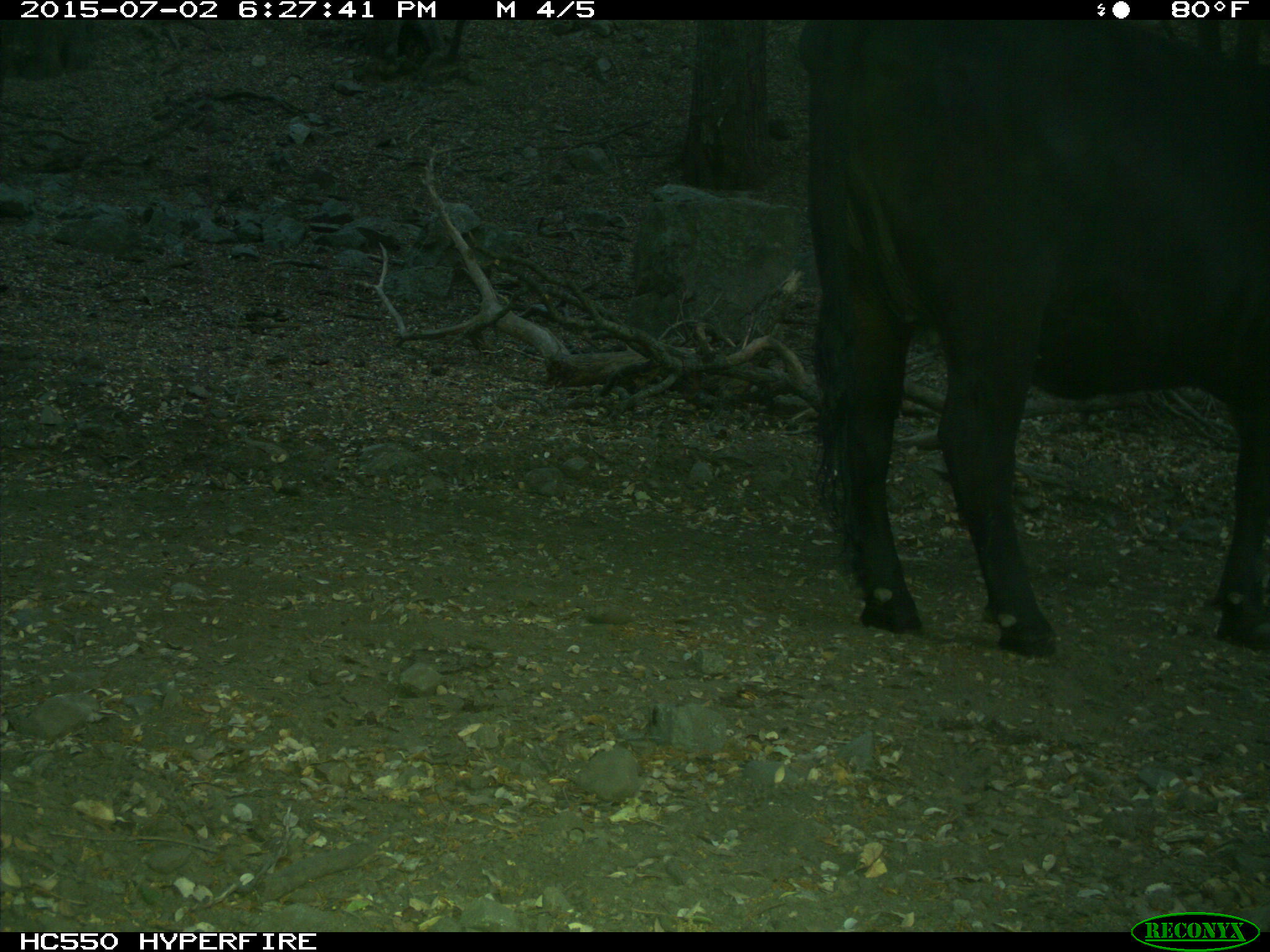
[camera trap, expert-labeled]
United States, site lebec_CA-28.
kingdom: Animalia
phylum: Chordata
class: Mammalia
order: Artiodactyla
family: Bovidae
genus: Bos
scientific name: Bos taurus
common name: domestic cow